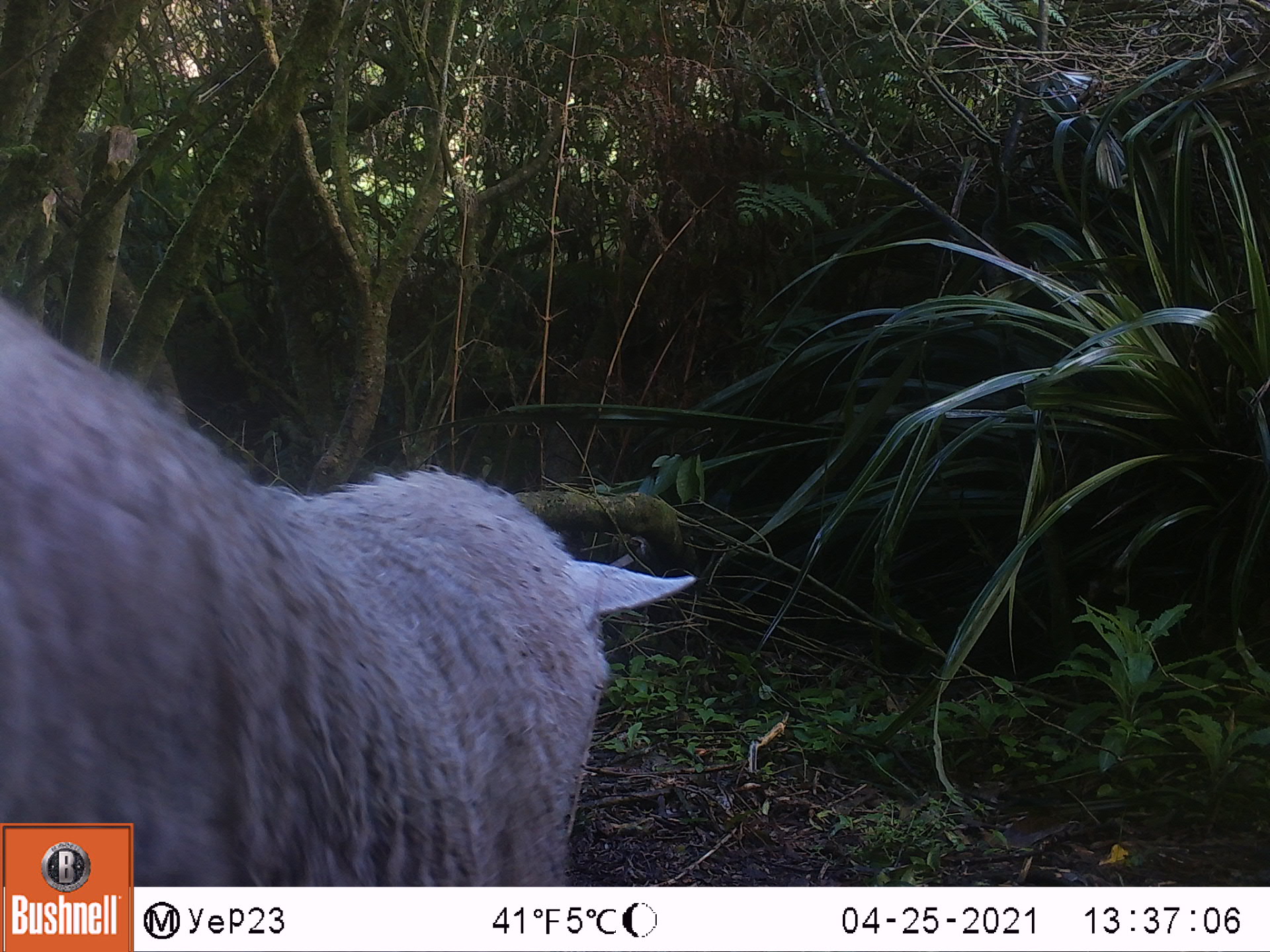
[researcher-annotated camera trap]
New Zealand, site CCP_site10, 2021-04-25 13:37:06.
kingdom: Animalia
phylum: Chordata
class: Mammalia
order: Artiodactyla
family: Bovidae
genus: Ovis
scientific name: Ovis aries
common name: domestic sheep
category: sheep